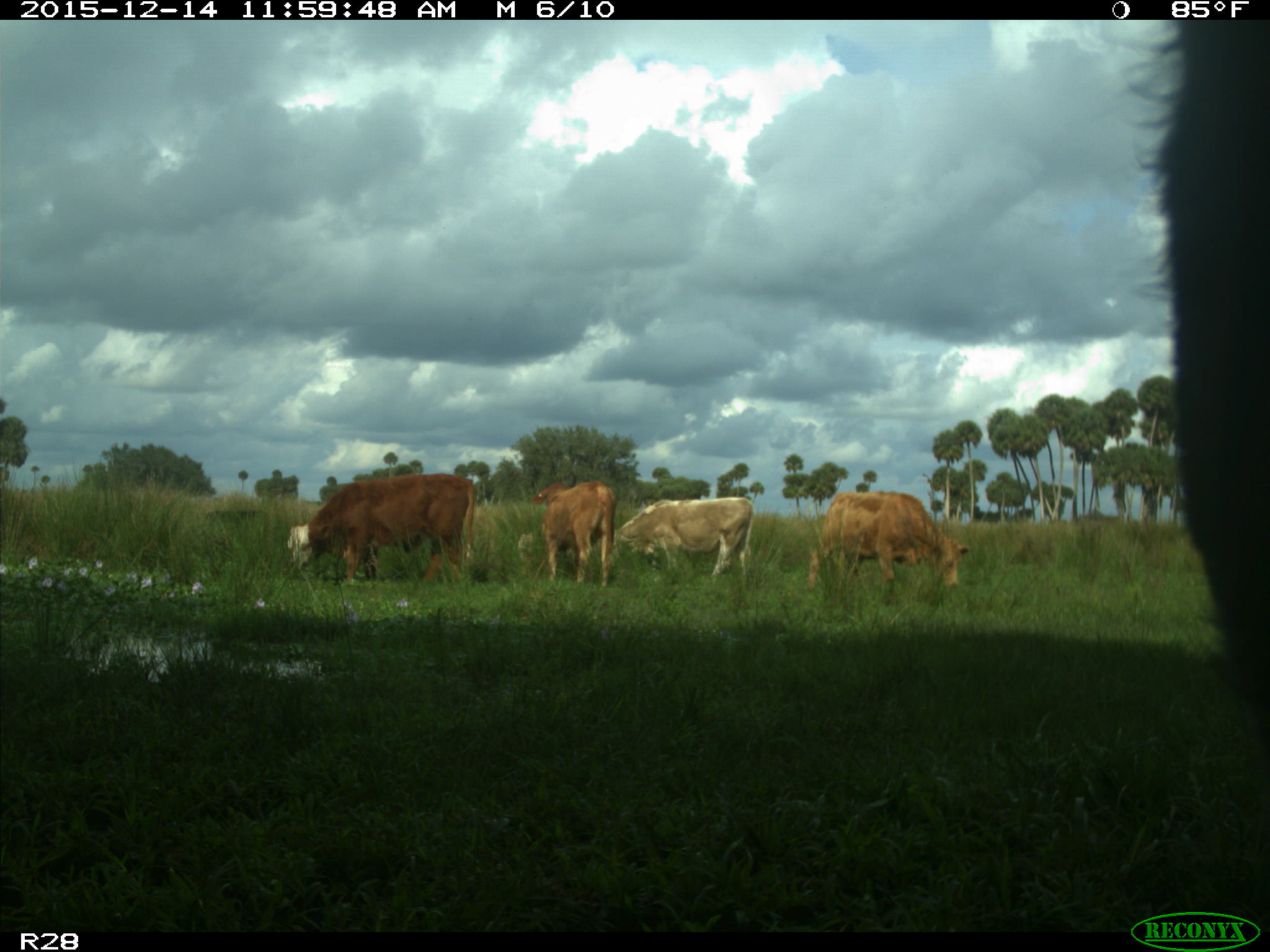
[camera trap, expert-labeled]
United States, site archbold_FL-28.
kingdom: Animalia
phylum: Chordata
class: Mammalia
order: Artiodactyla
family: Bovidae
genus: Bos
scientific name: Bos taurus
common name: domestic cow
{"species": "Bos taurus (domestic cow)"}